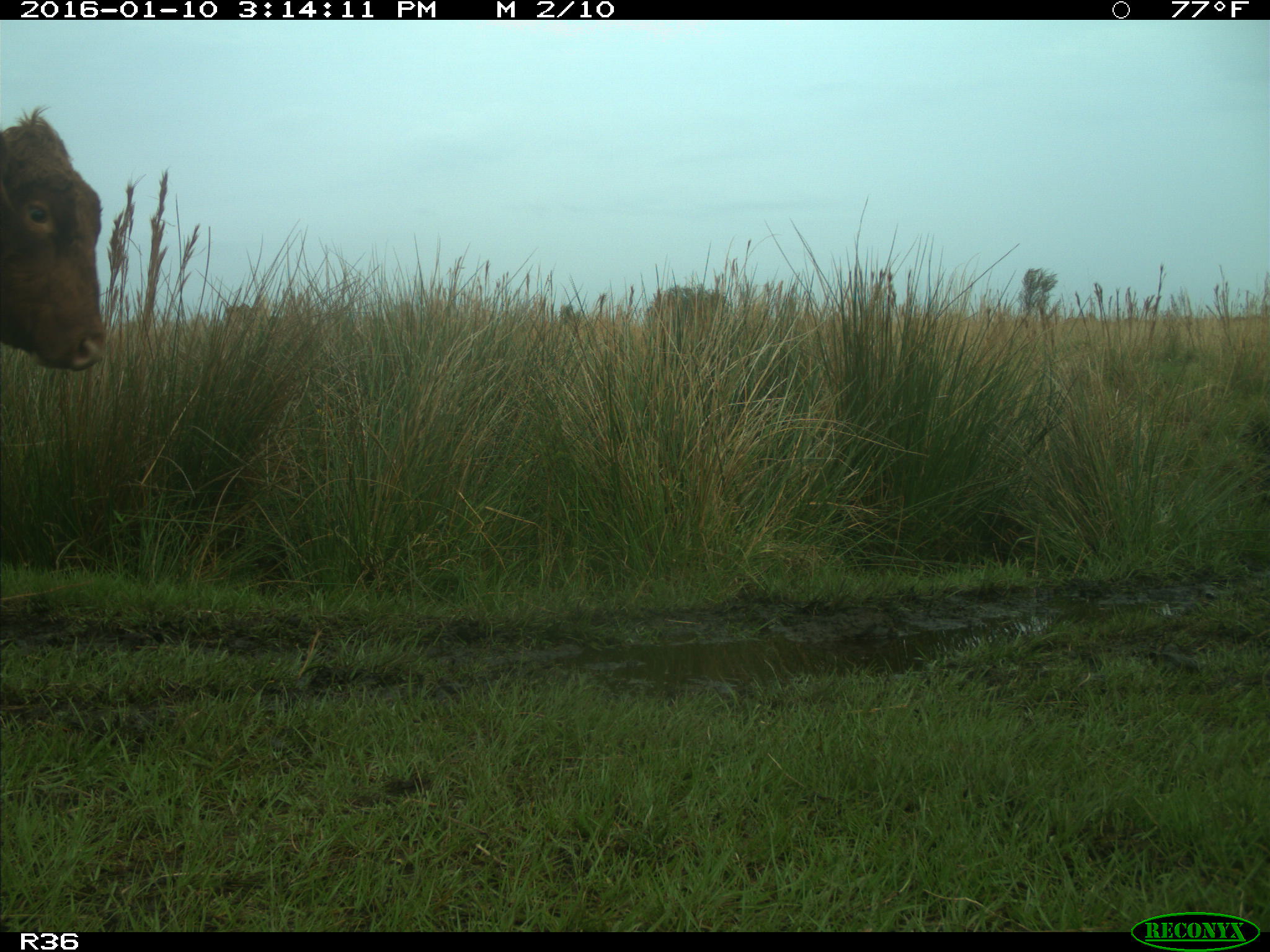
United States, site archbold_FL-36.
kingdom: Animalia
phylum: Chordata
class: Mammalia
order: Artiodactyla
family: Bovidae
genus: Bos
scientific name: Bos taurus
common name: domestic cow